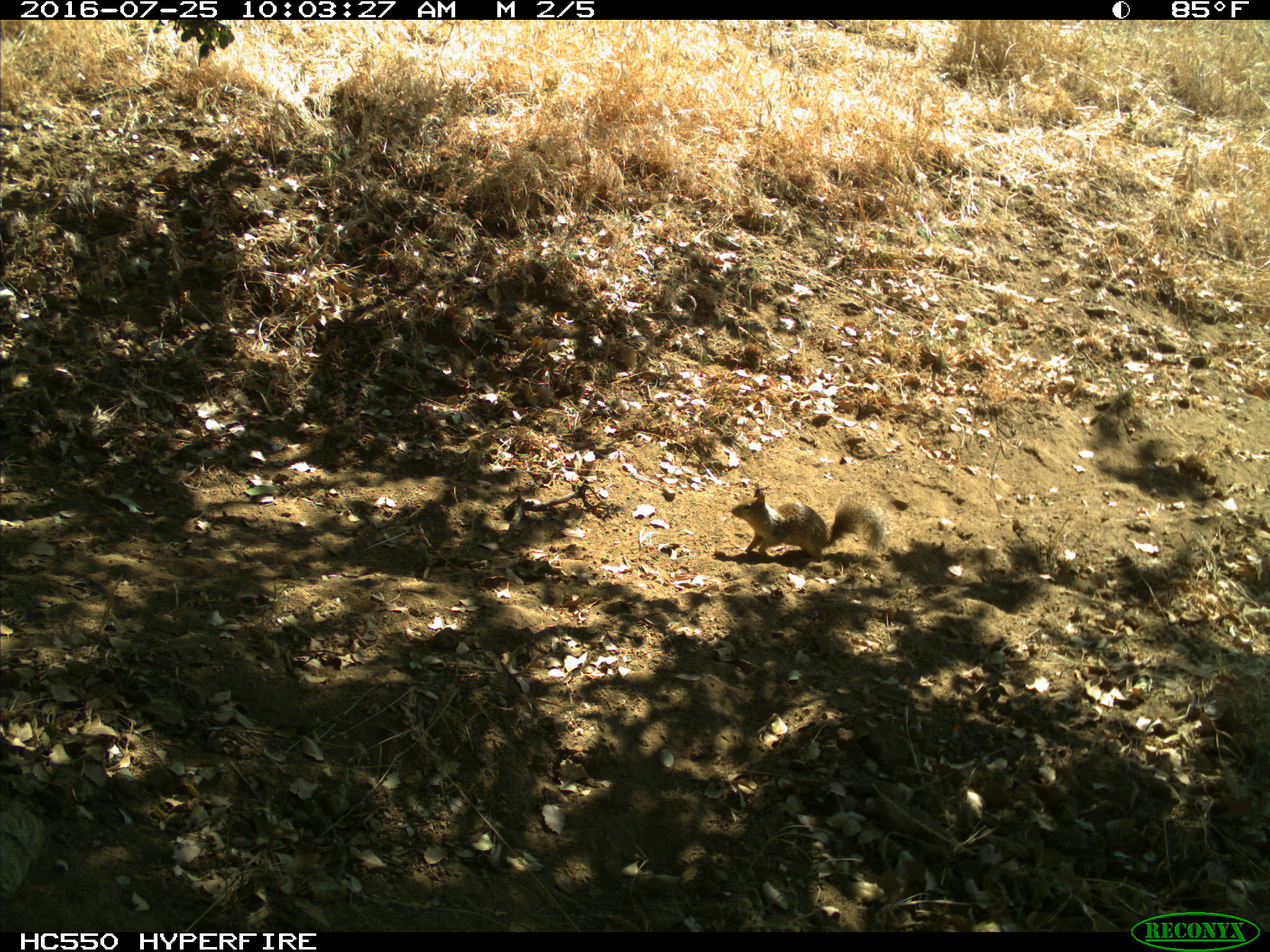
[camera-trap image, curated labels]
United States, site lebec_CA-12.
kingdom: Animalia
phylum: Chordata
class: Mammalia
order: Rodentia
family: Sciuridae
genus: Otospermophilus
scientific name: Otospermophilus beecheyi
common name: california ground squirrel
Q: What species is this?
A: Otospermophilus beecheyi (california ground squirrel).